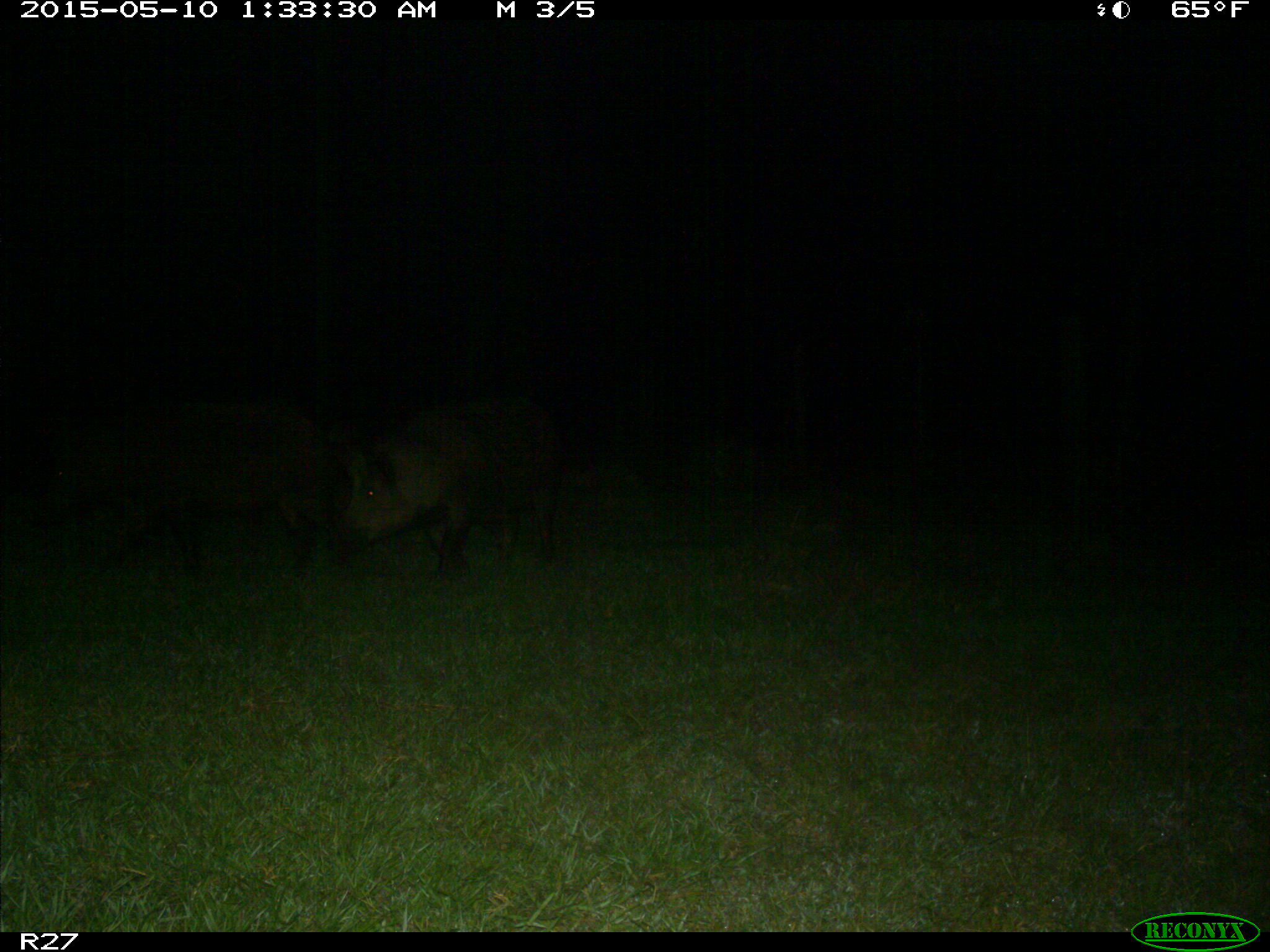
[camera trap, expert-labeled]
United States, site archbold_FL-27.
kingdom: Animalia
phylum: Chordata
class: Mammalia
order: Artiodactyla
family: Suidae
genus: Sus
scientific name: Sus scrofa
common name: wild boar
Sus scrofa (wild boar).